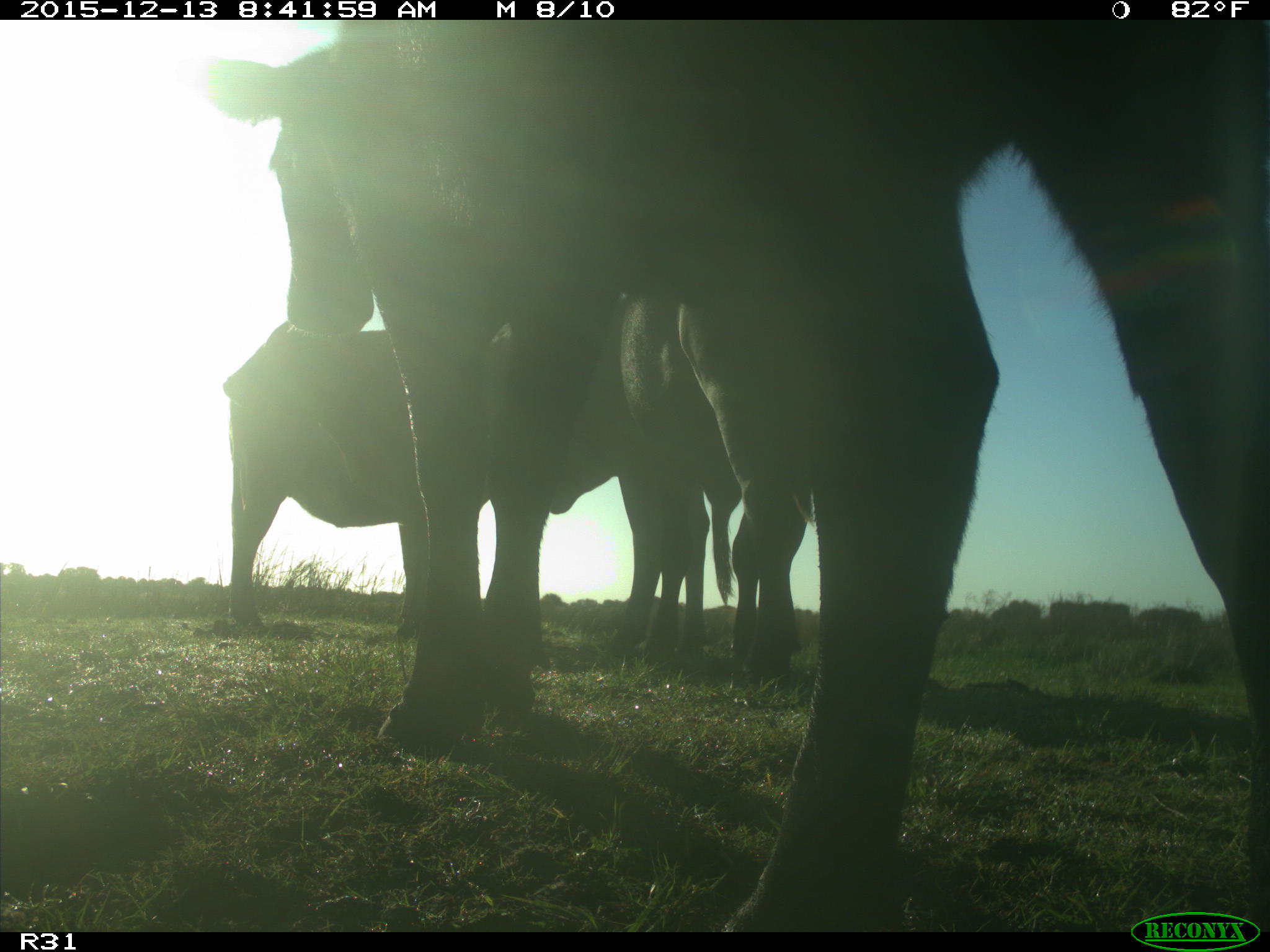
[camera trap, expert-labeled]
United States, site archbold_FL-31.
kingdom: Animalia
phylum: Chordata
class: Mammalia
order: Artiodactyla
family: Bovidae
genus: Bos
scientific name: Bos taurus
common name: domestic cow